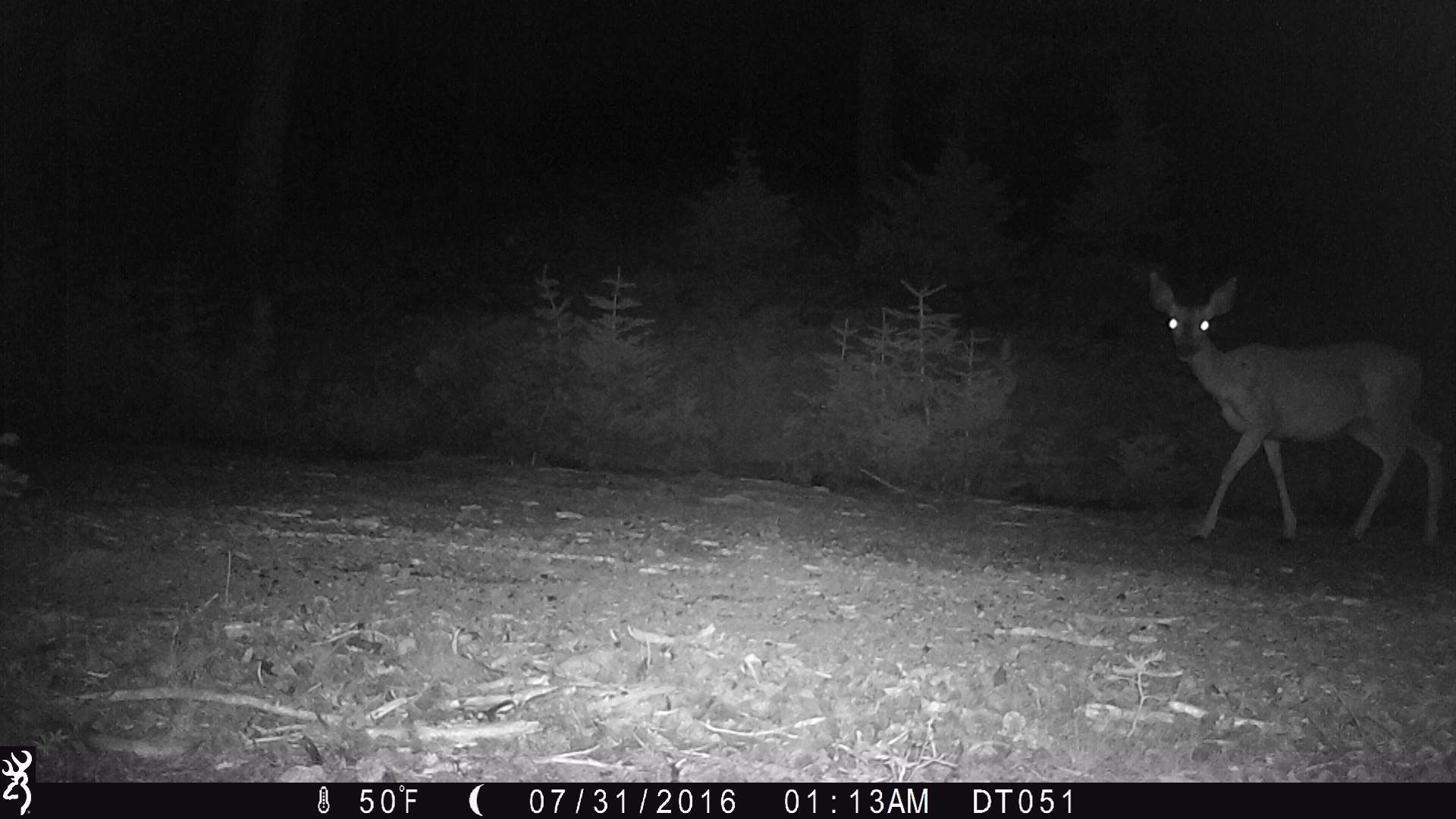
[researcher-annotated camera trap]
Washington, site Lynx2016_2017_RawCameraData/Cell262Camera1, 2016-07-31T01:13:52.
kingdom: Animalia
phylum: Chordata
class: Mammalia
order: Artiodactyla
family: Cervidae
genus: Odocoileus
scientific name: Odocoileus hemionus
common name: mule deer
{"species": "Odocoileus hemionus (mule deer)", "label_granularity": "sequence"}